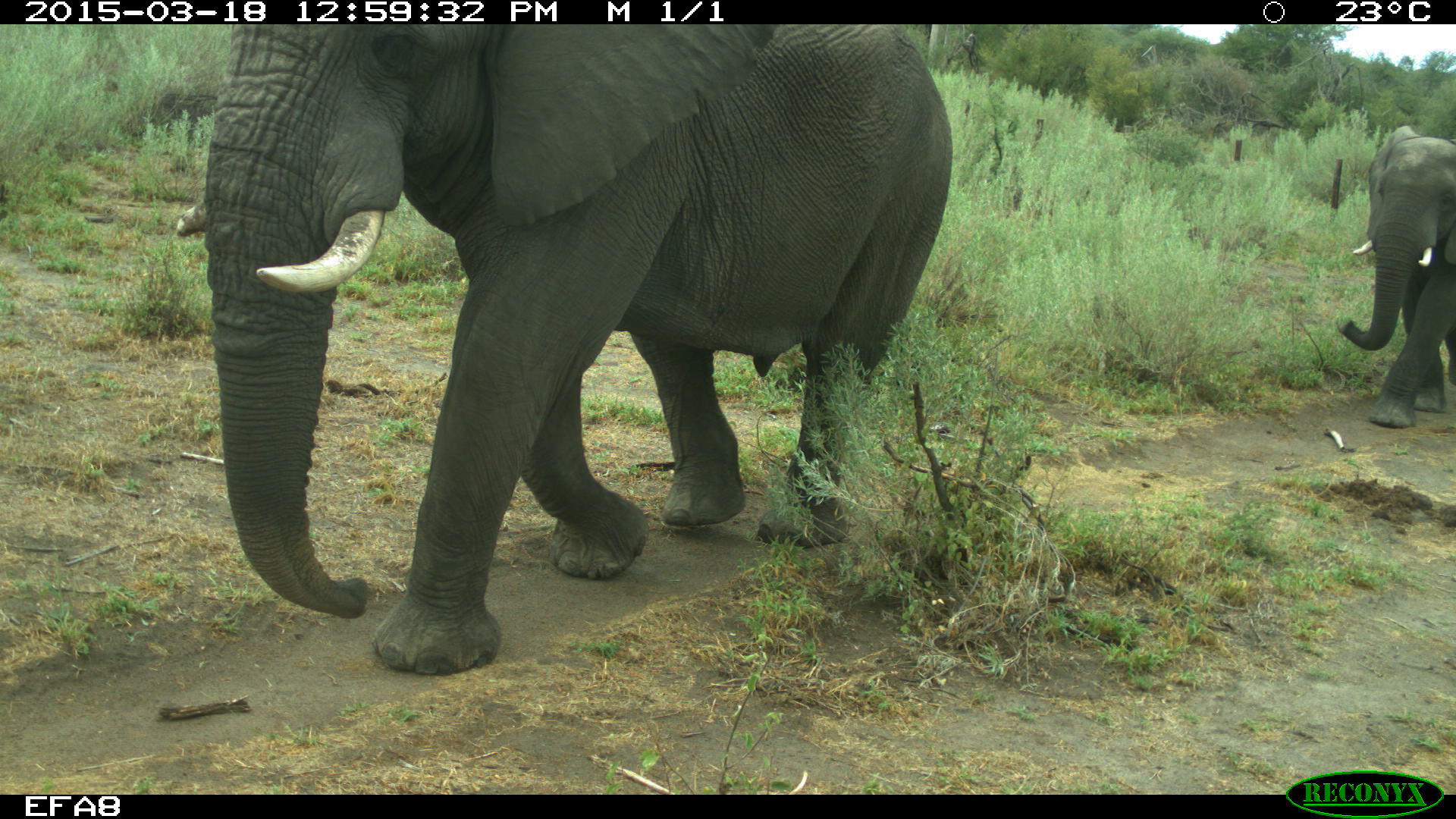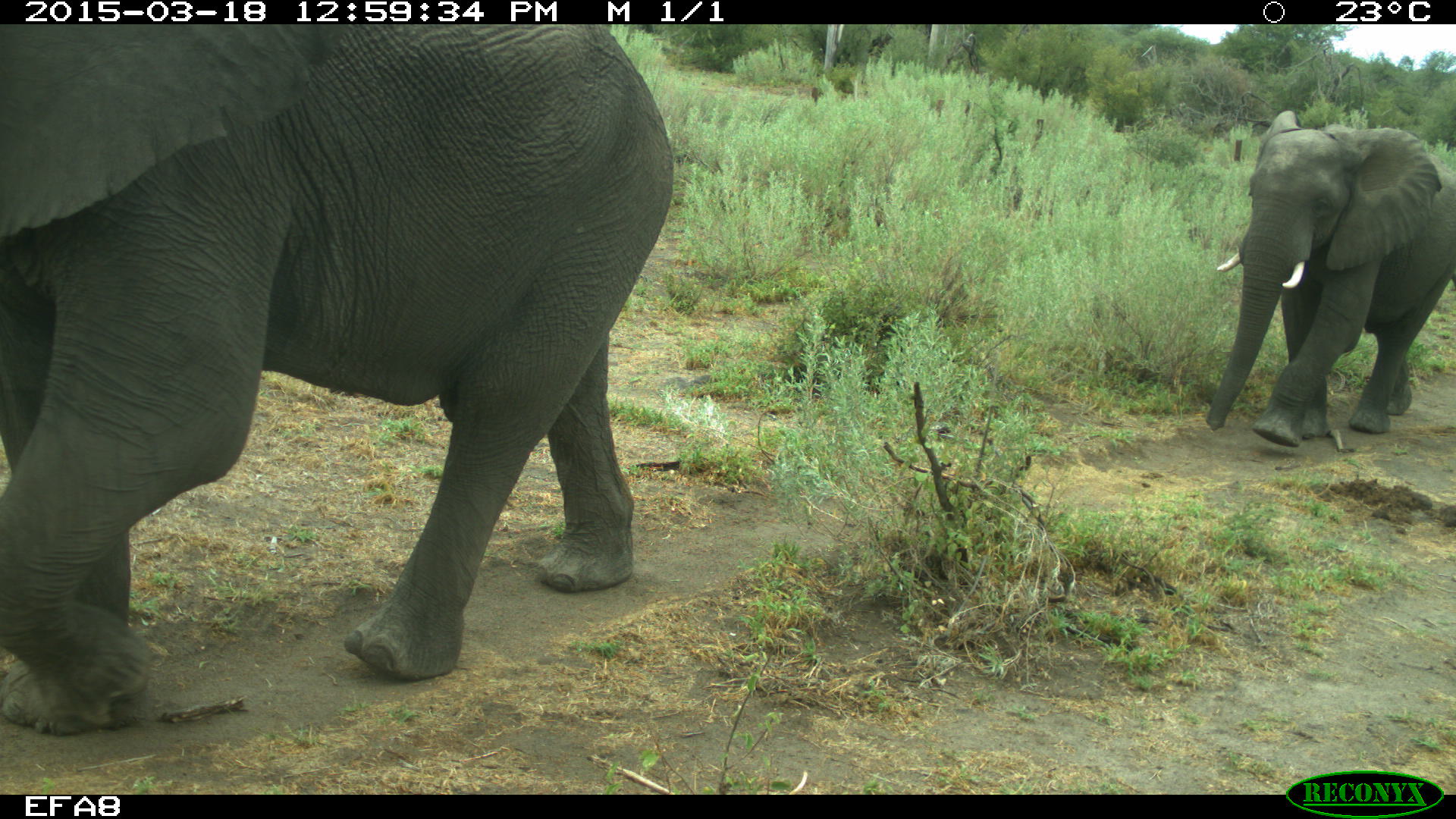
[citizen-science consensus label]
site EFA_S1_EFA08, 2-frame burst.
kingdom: Animalia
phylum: Chordata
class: Mammalia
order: Proboscidea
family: Elephantidae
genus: Loxodonta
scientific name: Loxodonta africana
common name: african bush elephant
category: elephant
Elephant (african bush elephant) (Loxodonta africana), count 2. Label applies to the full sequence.